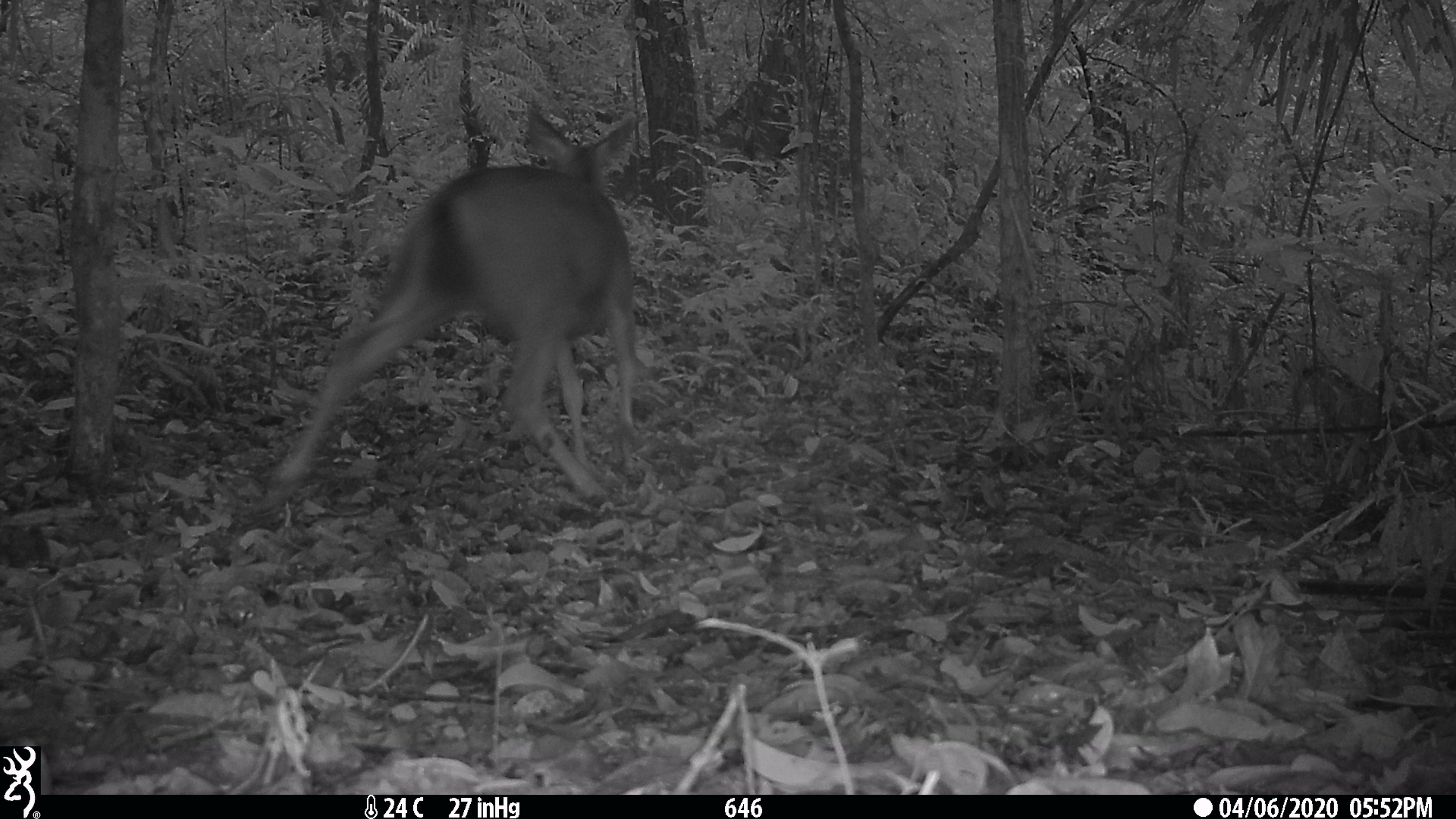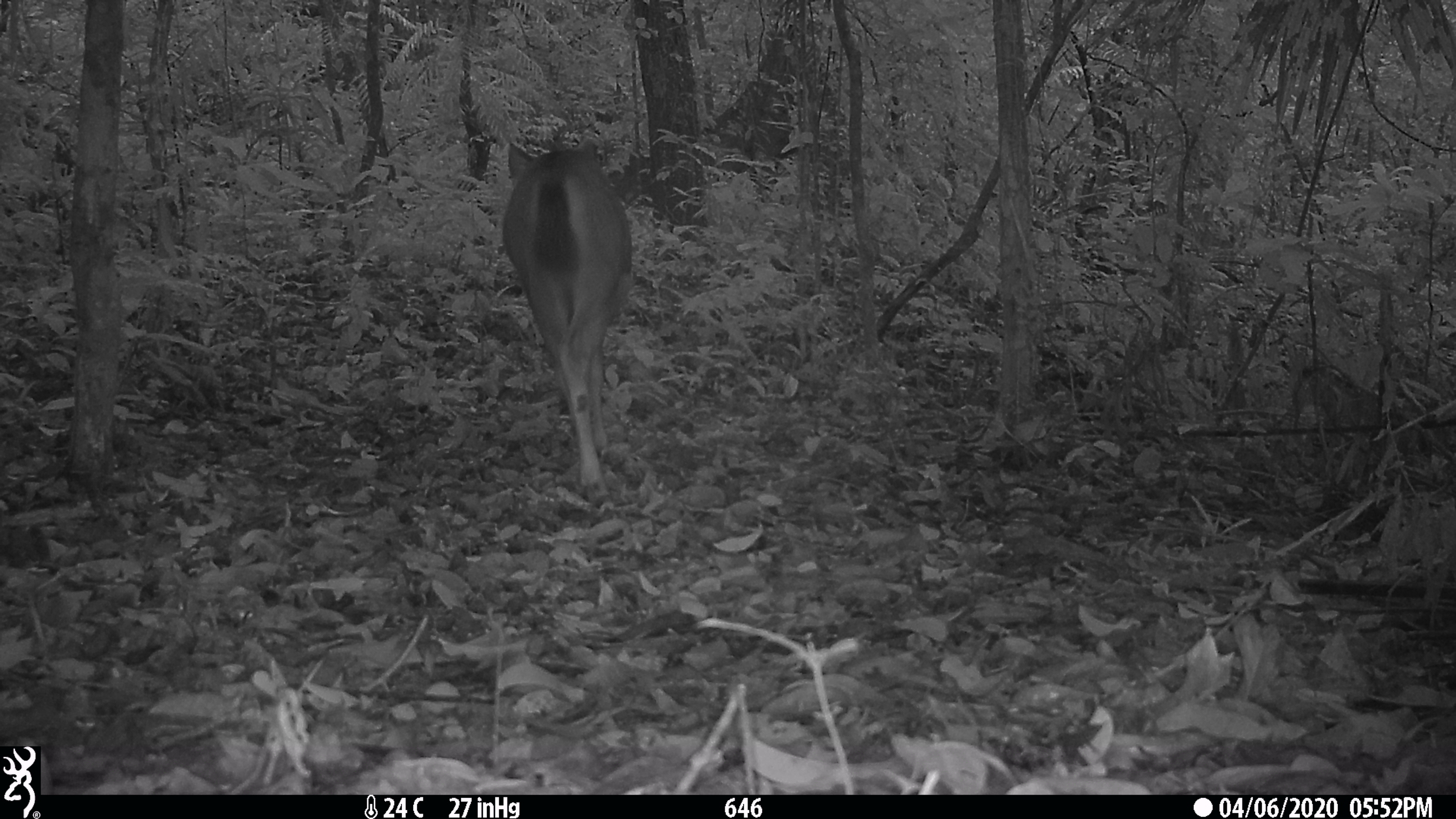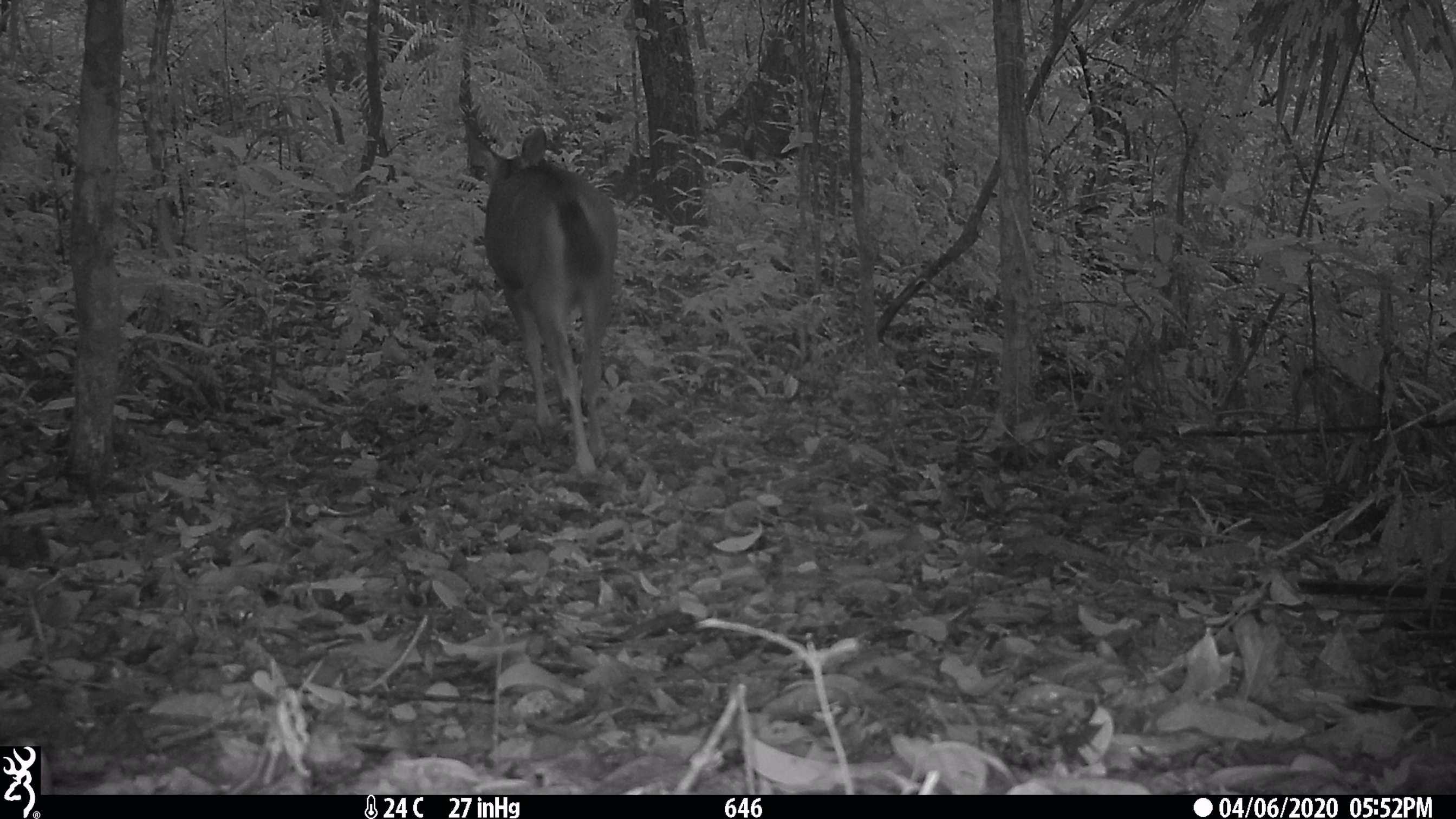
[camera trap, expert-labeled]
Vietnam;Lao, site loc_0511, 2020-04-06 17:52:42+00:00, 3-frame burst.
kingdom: Animalia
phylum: Chordata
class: Mammalia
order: Artiodactyla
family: Cervidae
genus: Rusa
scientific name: Rusa unicolor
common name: sambar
Sambar (Rusa unicolor). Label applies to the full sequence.